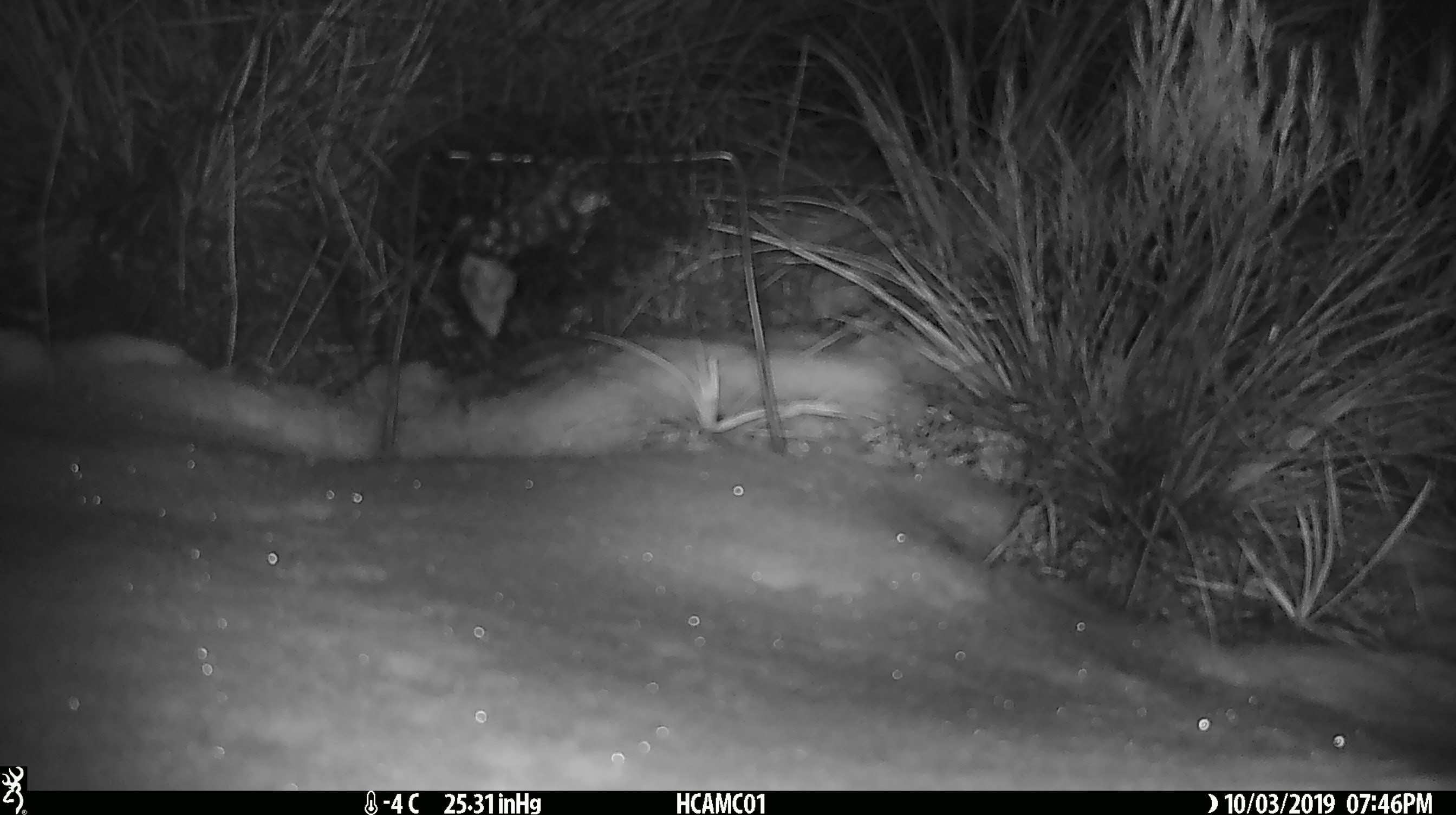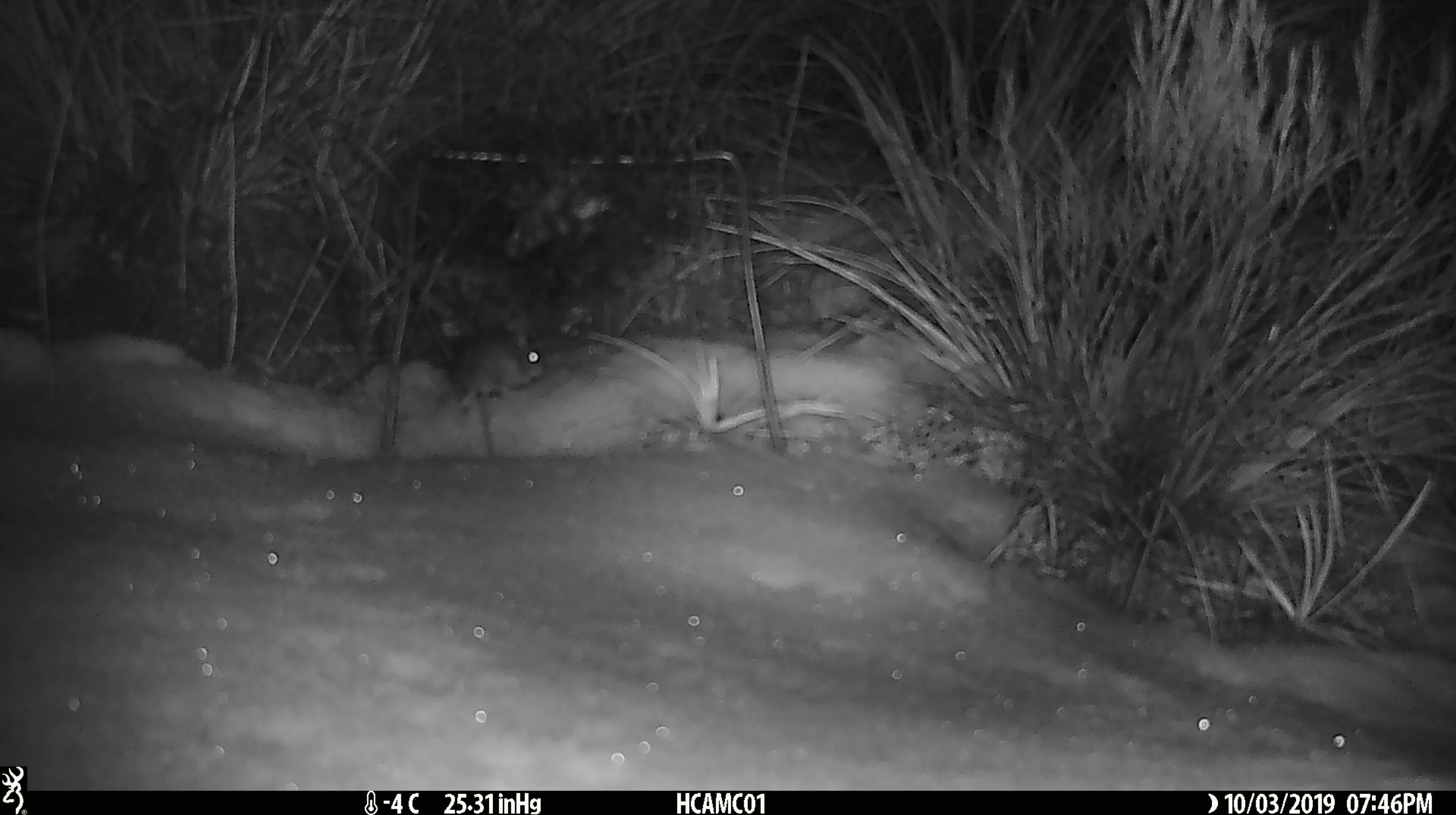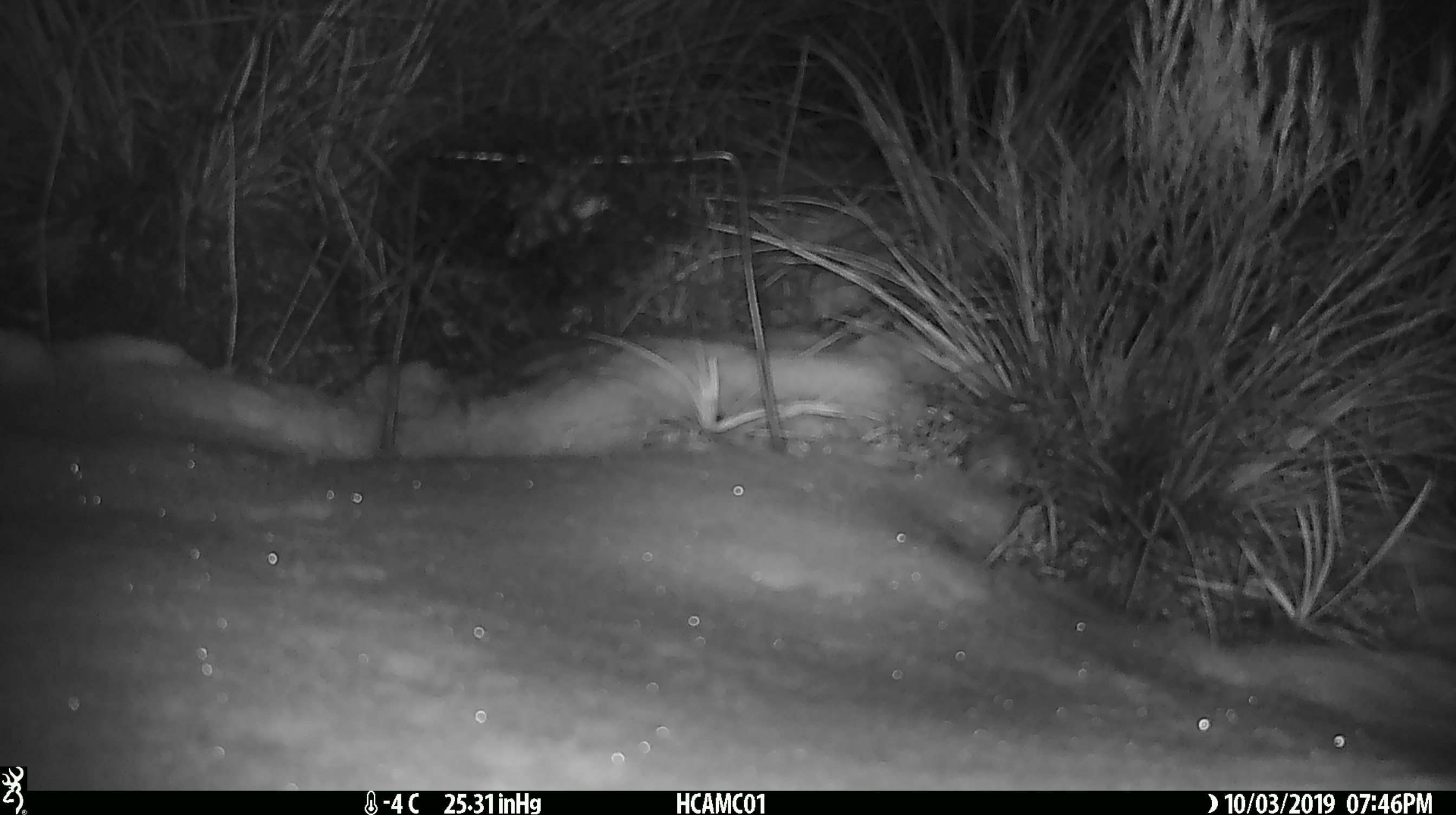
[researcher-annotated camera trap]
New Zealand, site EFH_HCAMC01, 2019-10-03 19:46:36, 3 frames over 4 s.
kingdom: Animalia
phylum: Chordata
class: Mammalia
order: Rodentia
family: Muridae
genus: Mus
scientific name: Mus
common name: mouse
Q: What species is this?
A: Mouse (Mus).